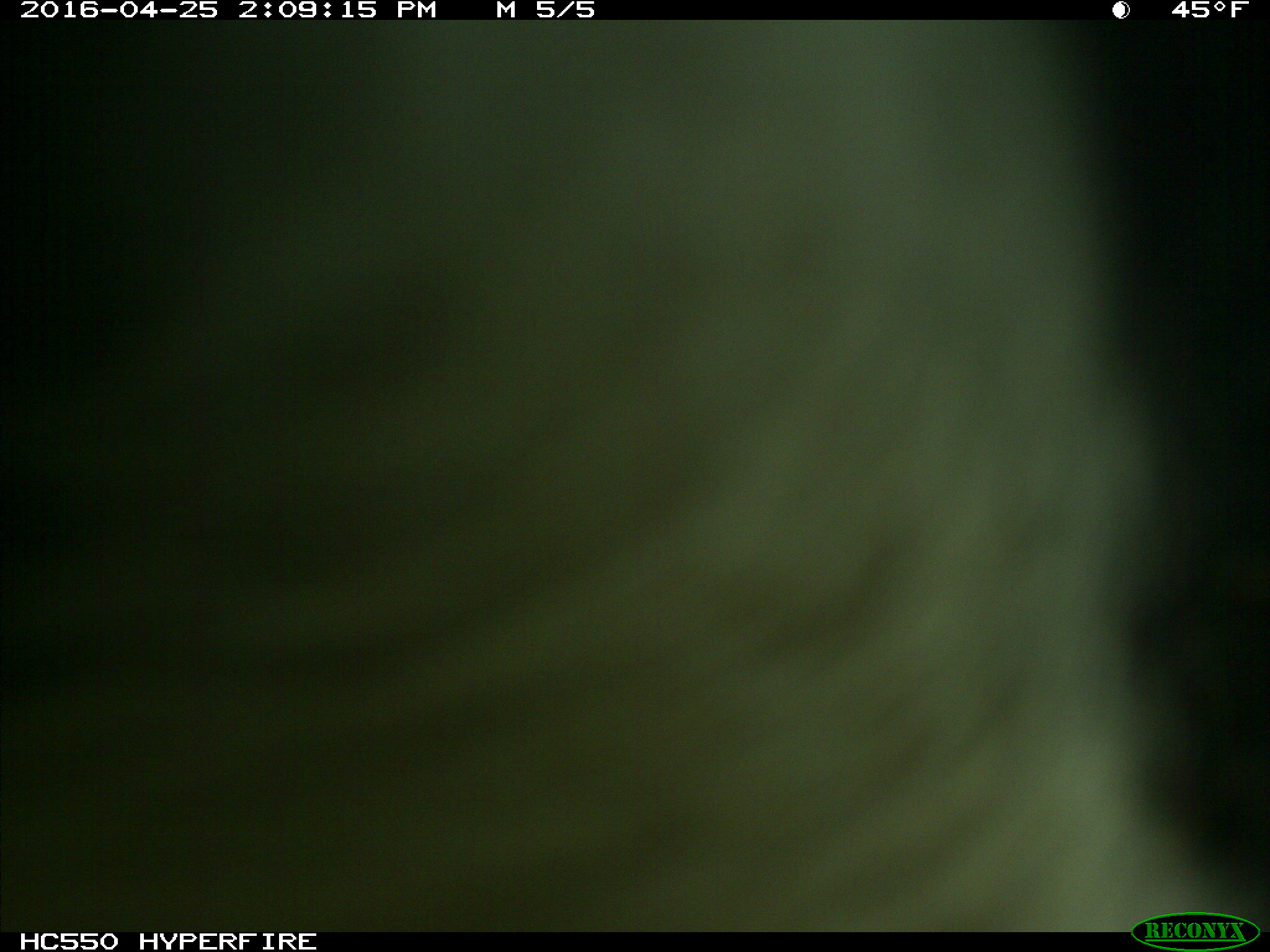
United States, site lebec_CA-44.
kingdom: Animalia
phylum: Chordata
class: Mammalia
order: Artiodactyla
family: Bovidae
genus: Bos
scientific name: Bos taurus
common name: domestic cow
Bos taurus (domestic cow).